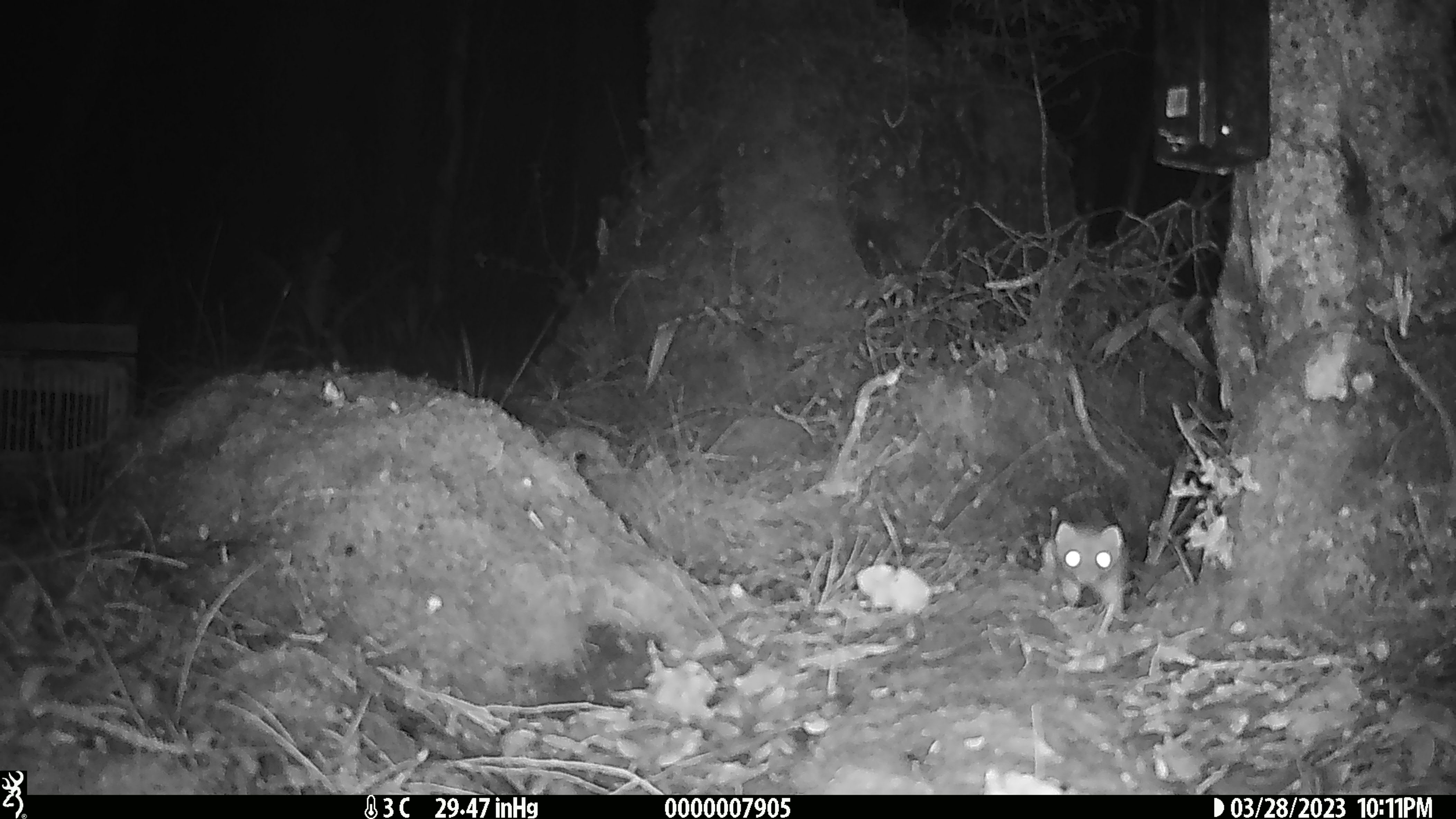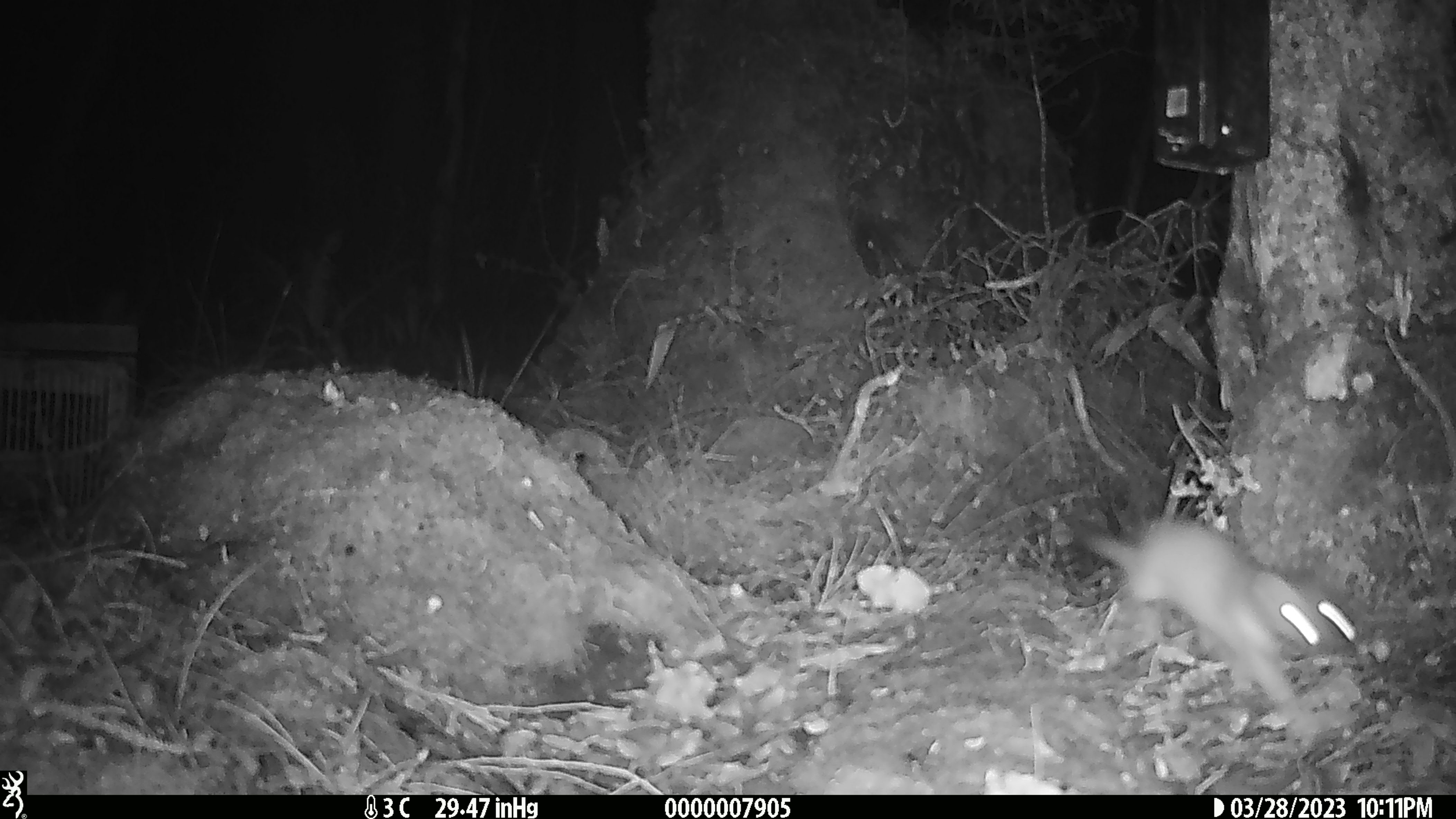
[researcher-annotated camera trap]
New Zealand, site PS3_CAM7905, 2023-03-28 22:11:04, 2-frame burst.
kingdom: Animalia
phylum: Chordata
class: Mammalia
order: Carnivora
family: Mustelidae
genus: Mustela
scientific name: Mustela erminea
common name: stoat